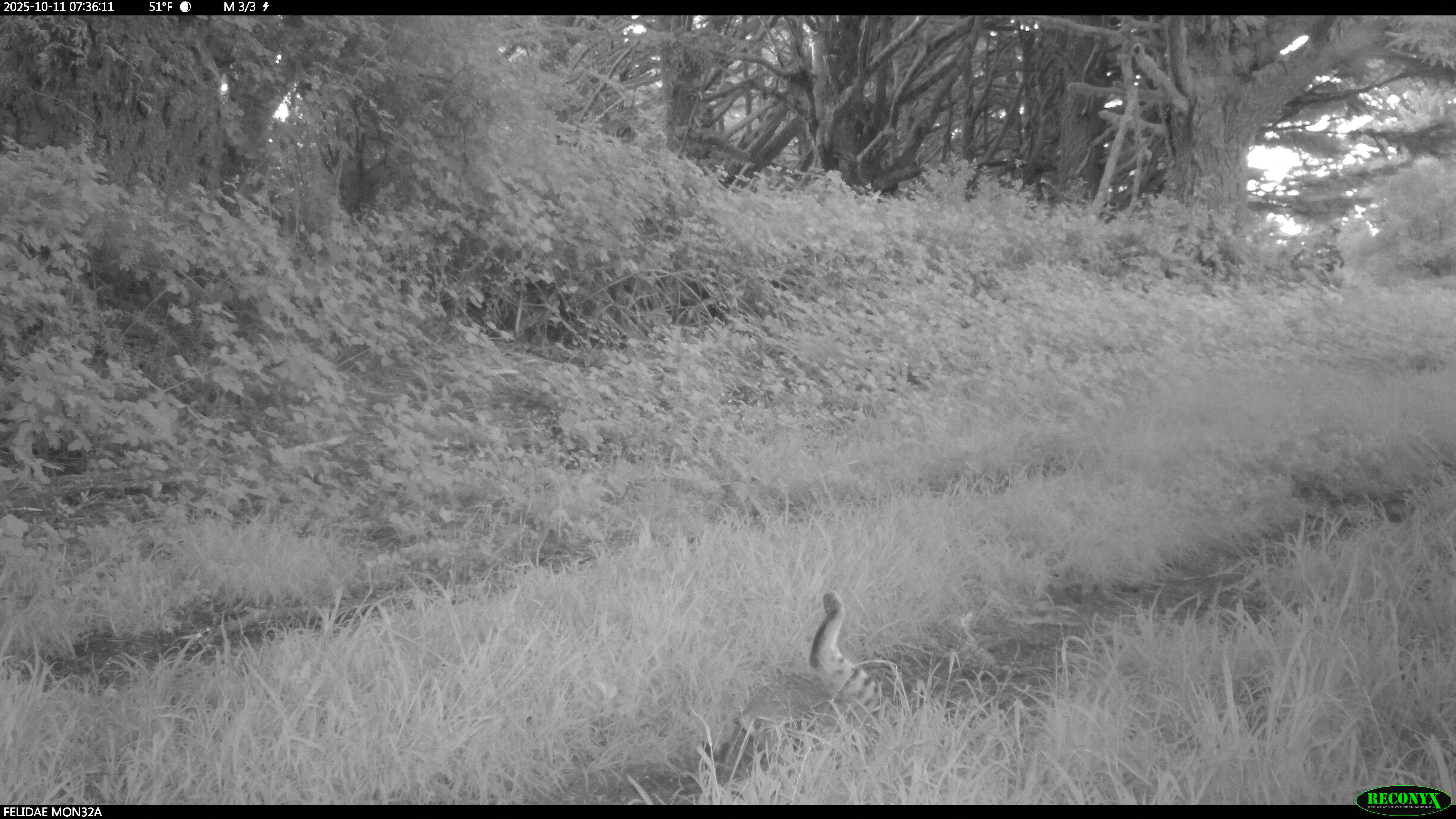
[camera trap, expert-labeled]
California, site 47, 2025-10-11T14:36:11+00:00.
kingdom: Animalia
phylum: Chordata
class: Mammalia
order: Carnivora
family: Felidae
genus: Lynx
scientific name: Lynx rufus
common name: bobcat